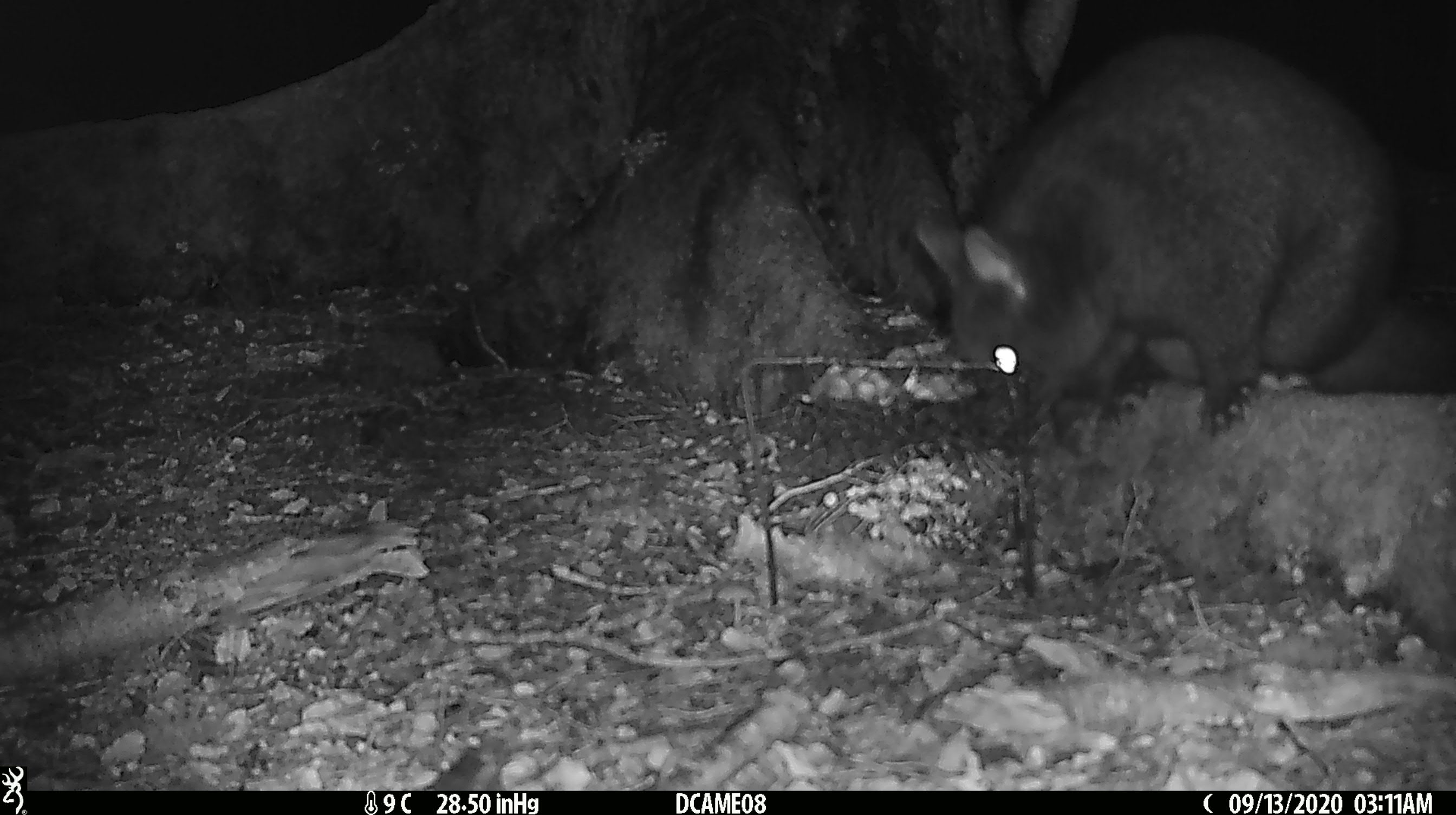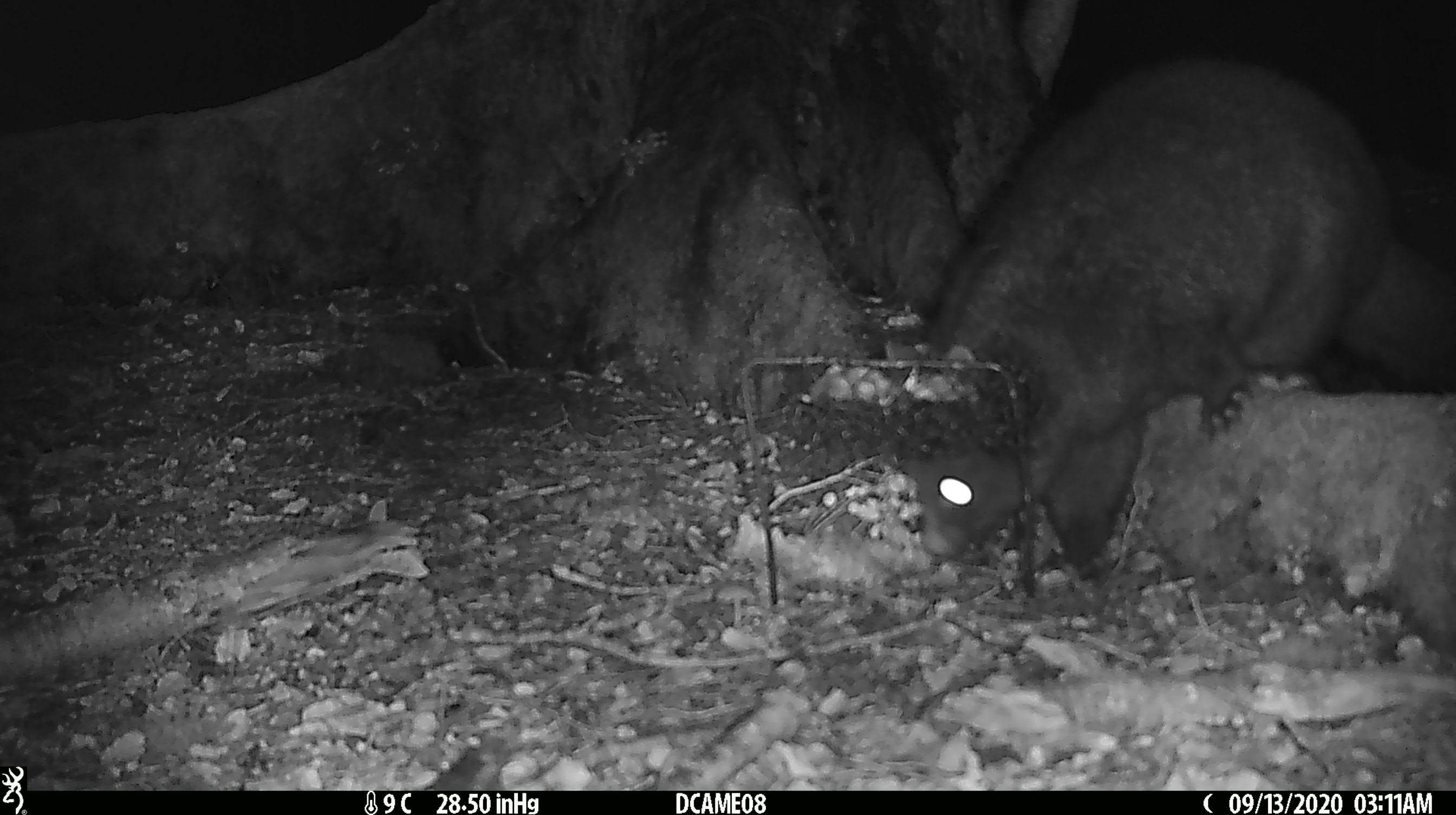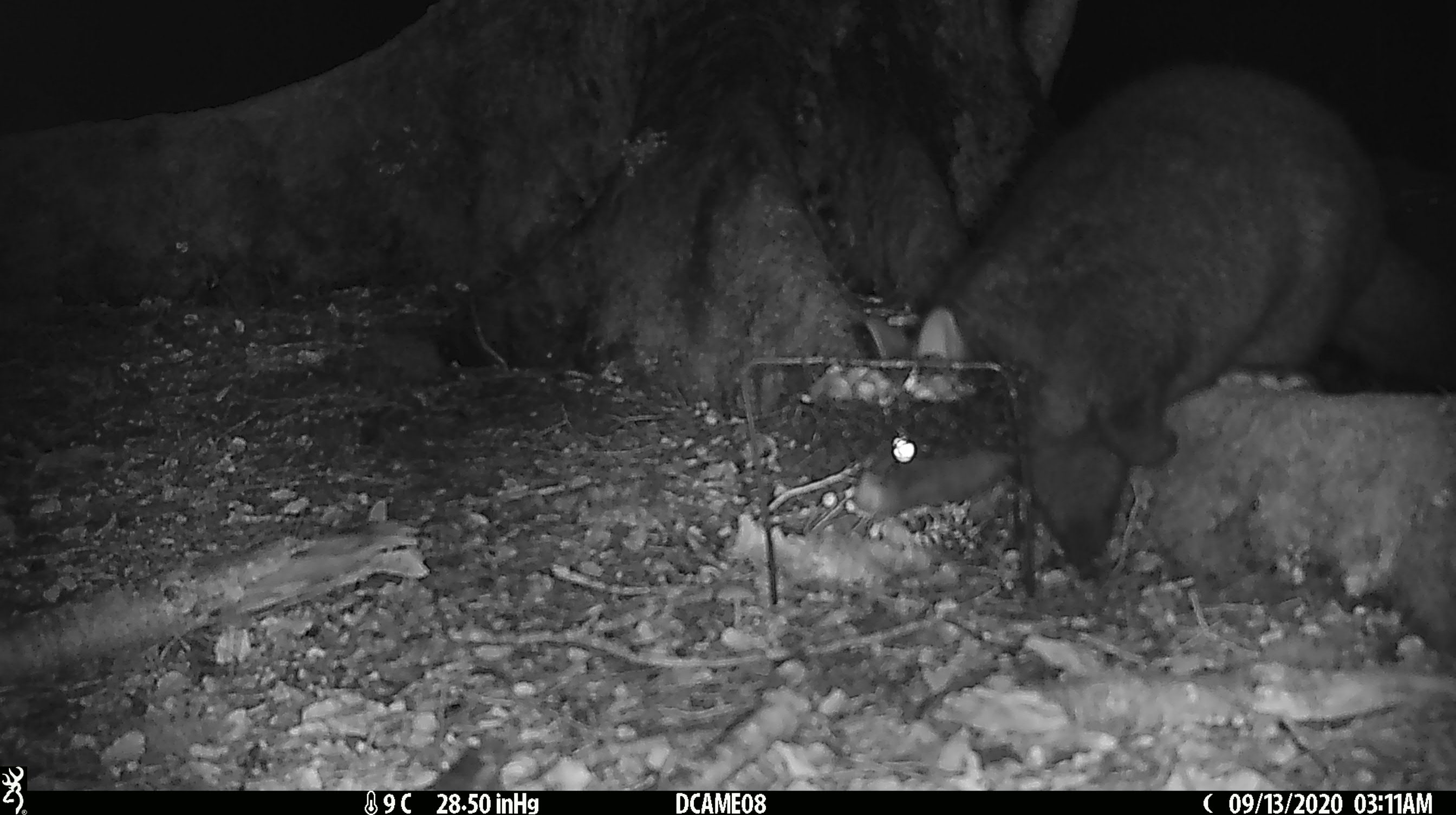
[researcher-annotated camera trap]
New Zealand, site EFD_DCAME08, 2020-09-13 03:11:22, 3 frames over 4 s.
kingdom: Animalia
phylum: Chordata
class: Mammalia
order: Diprotodontia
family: Phalangeridae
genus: Trichosurus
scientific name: Trichosurus vulpecula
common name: common brushtail possum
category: possum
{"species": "possum (common brushtail possum) (Trichosurus vulpecula)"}